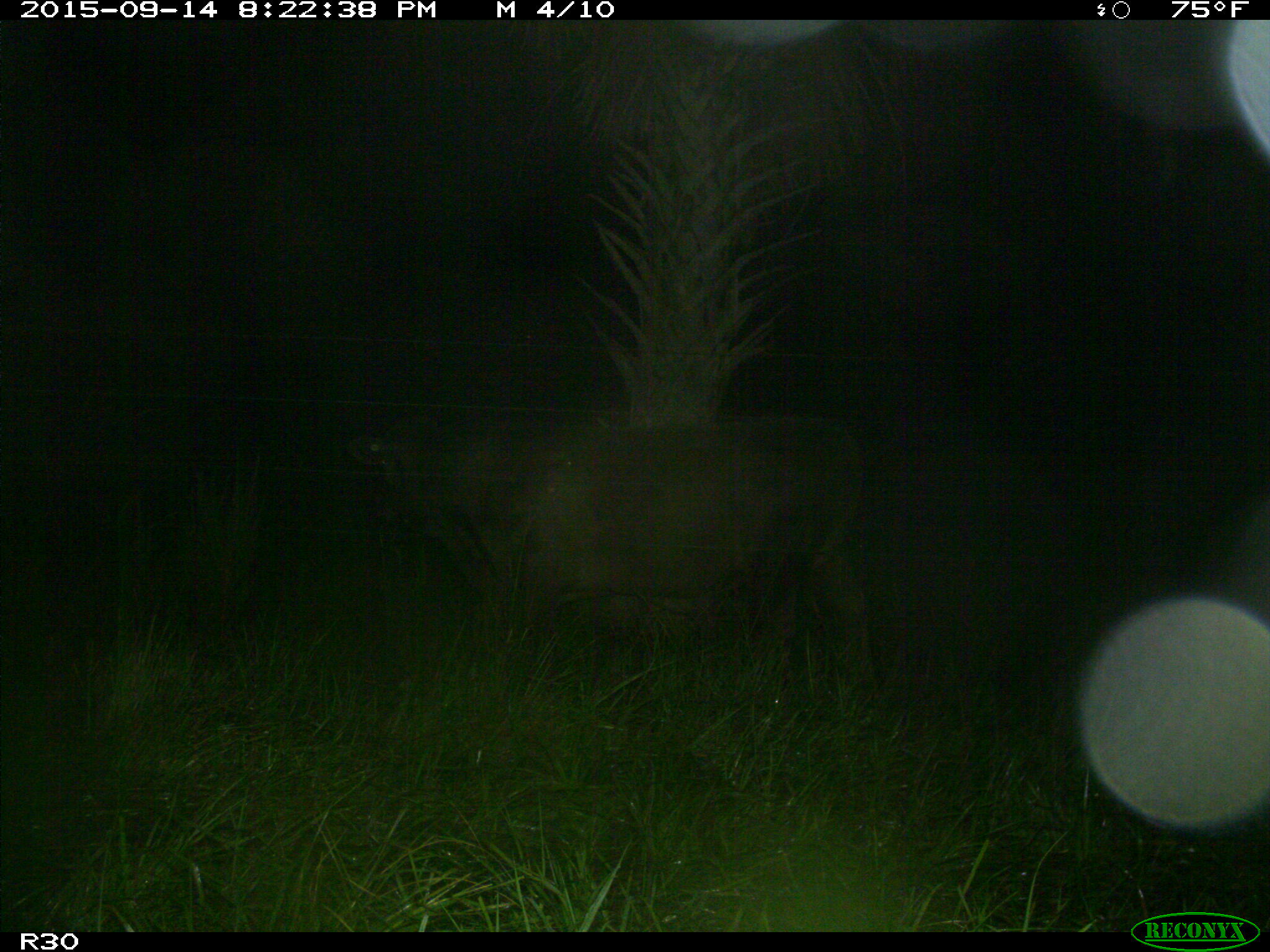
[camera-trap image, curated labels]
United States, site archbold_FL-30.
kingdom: Animalia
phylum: Chordata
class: Mammalia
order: Artiodactyla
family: Bovidae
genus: Bos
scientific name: Bos taurus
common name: domestic cow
Bos taurus (domestic cow).